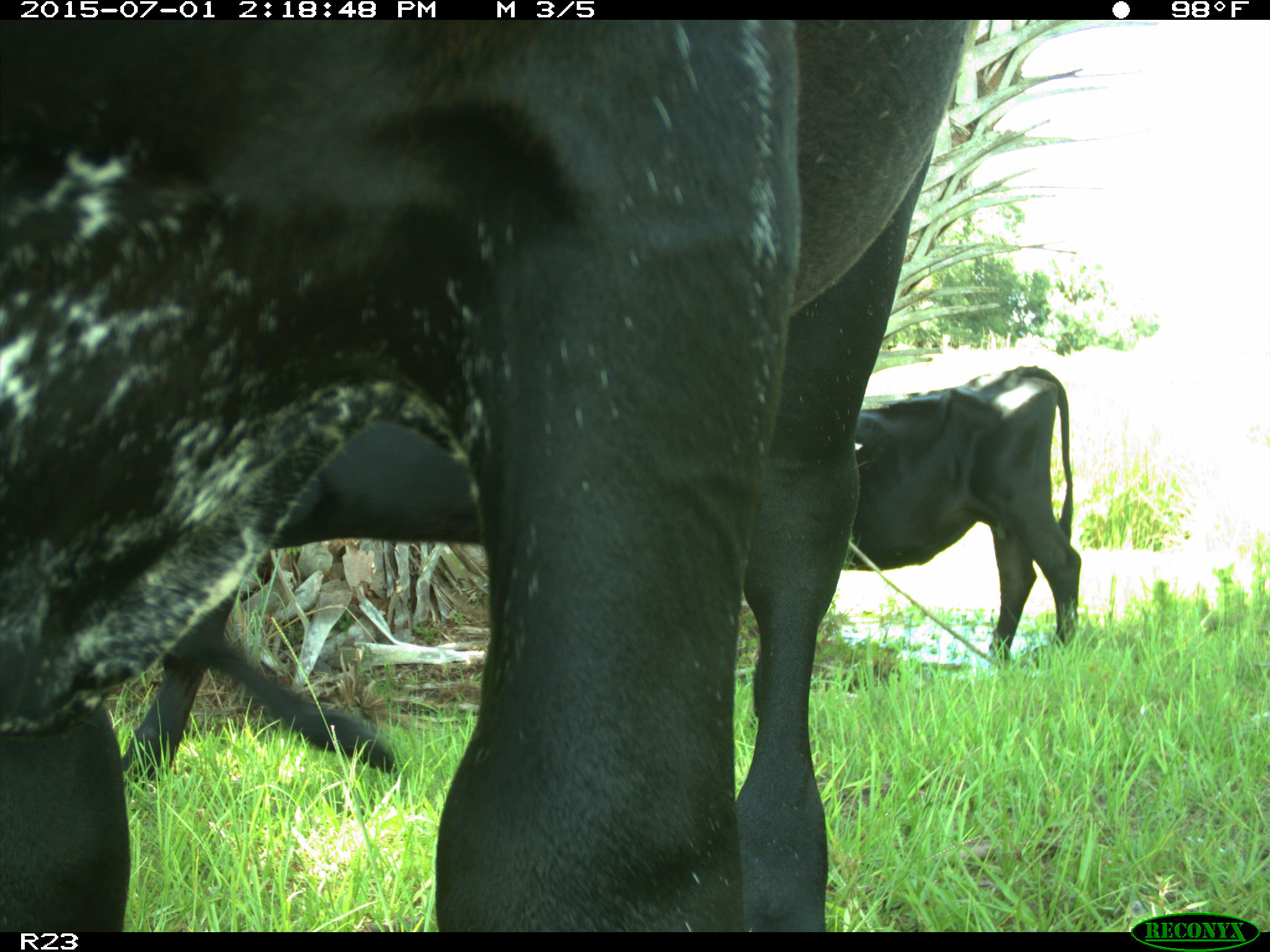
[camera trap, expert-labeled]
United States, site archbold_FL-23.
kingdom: Animalia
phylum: Chordata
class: Mammalia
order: Artiodactyla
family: Bovidae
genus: Bos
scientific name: Bos taurus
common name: domestic cow